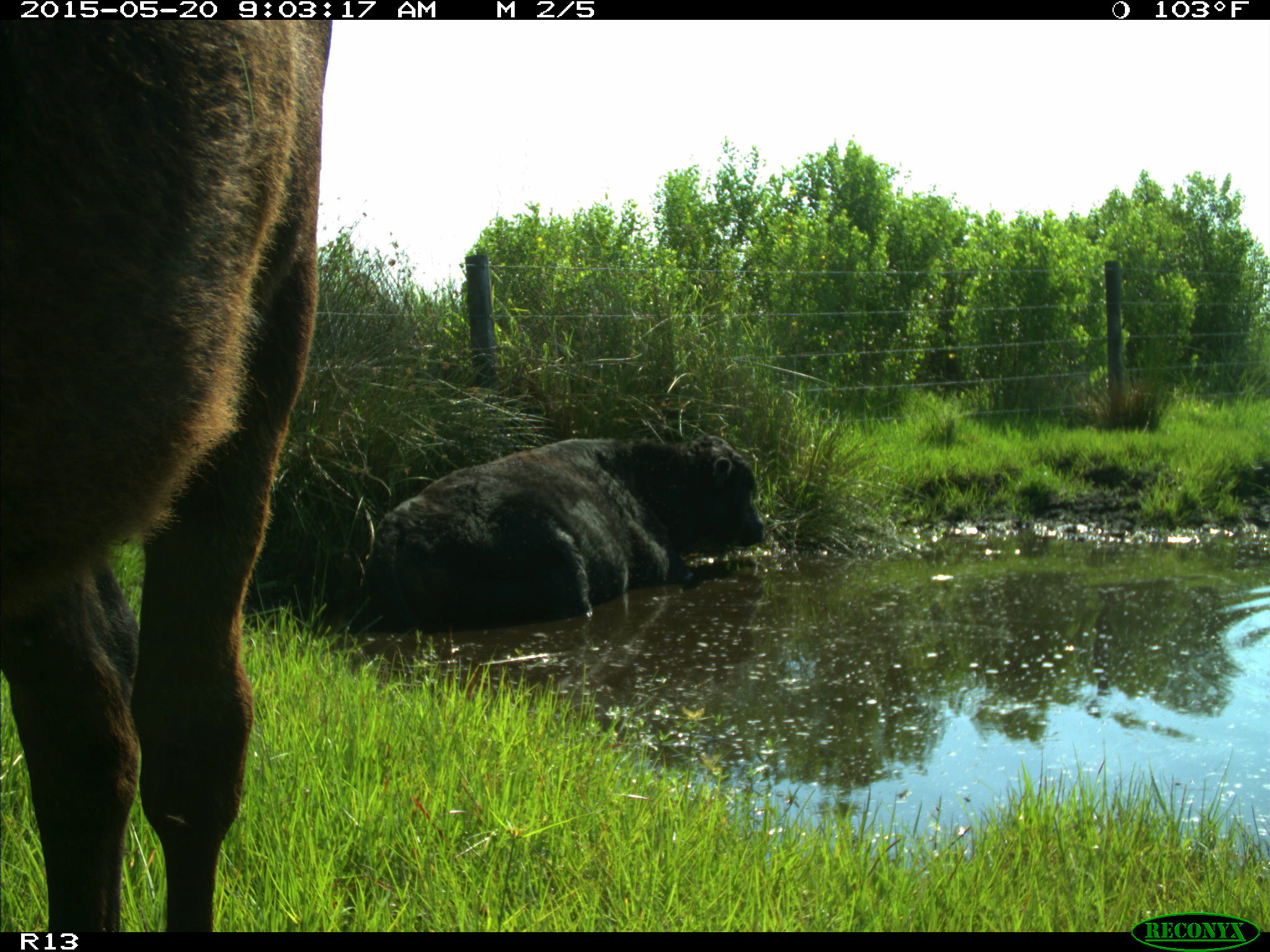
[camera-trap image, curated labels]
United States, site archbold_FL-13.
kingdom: Animalia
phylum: Chordata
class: Mammalia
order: Artiodactyla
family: Bovidae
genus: Bos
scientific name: Bos taurus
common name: domestic cow